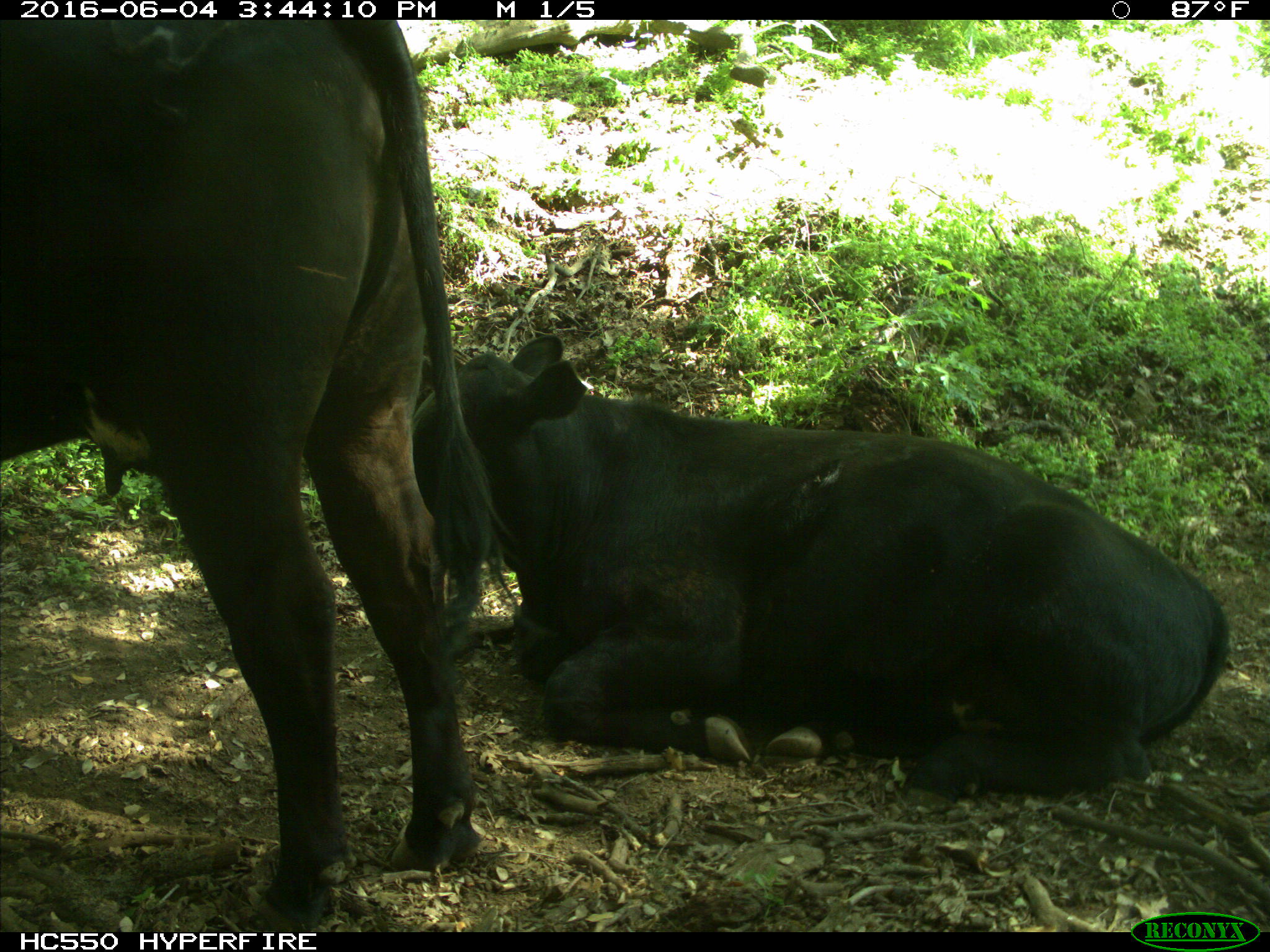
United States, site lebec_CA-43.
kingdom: Animalia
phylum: Chordata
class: Mammalia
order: Artiodactyla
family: Bovidae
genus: Bos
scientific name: Bos taurus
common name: domestic cow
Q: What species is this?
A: Bos taurus (domestic cow).